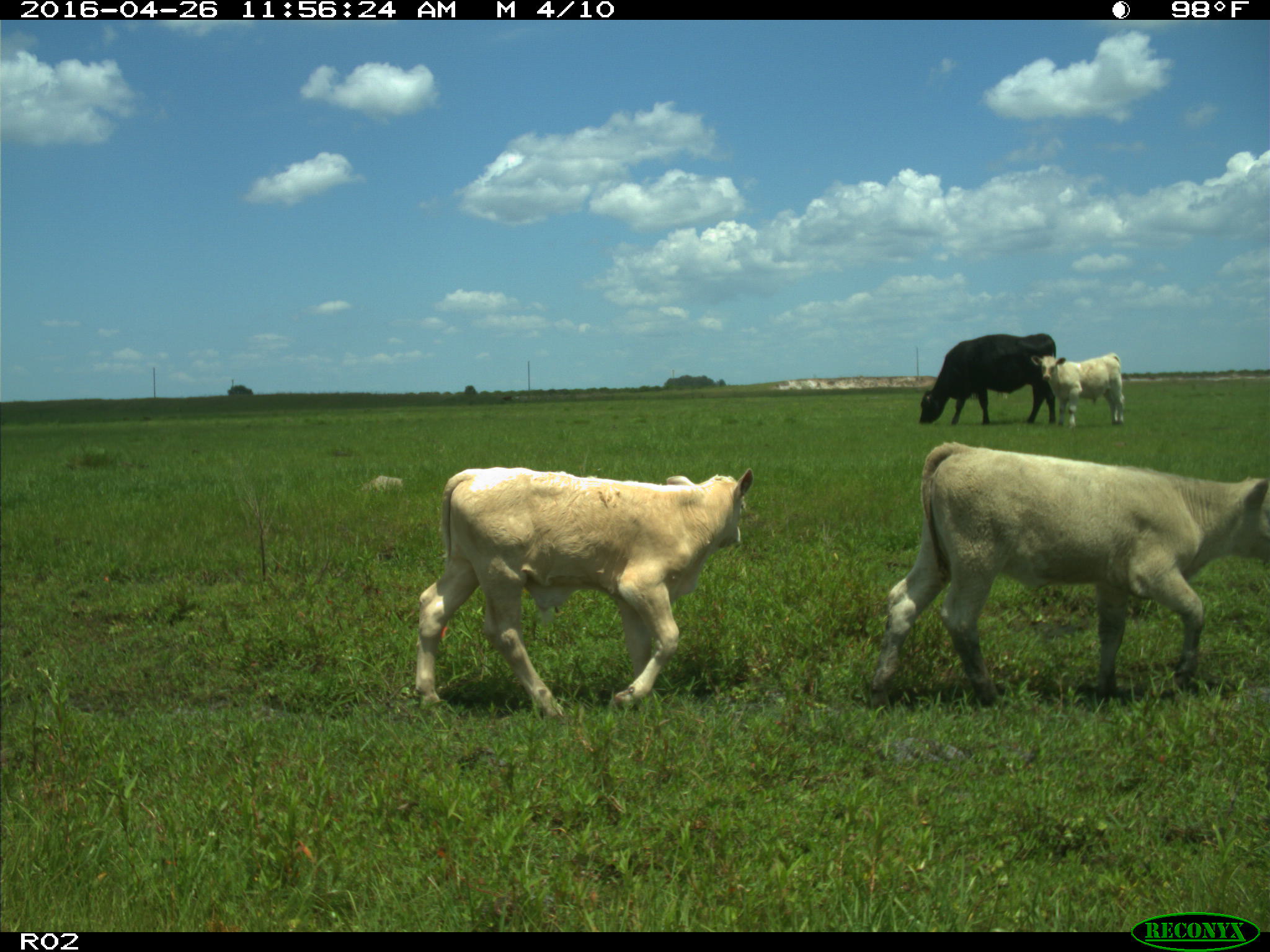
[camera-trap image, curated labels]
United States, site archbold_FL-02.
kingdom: Animalia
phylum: Chordata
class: Mammalia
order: Artiodactyla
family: Bovidae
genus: Bos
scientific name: Bos taurus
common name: domestic cow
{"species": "Bos taurus (domestic cow)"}